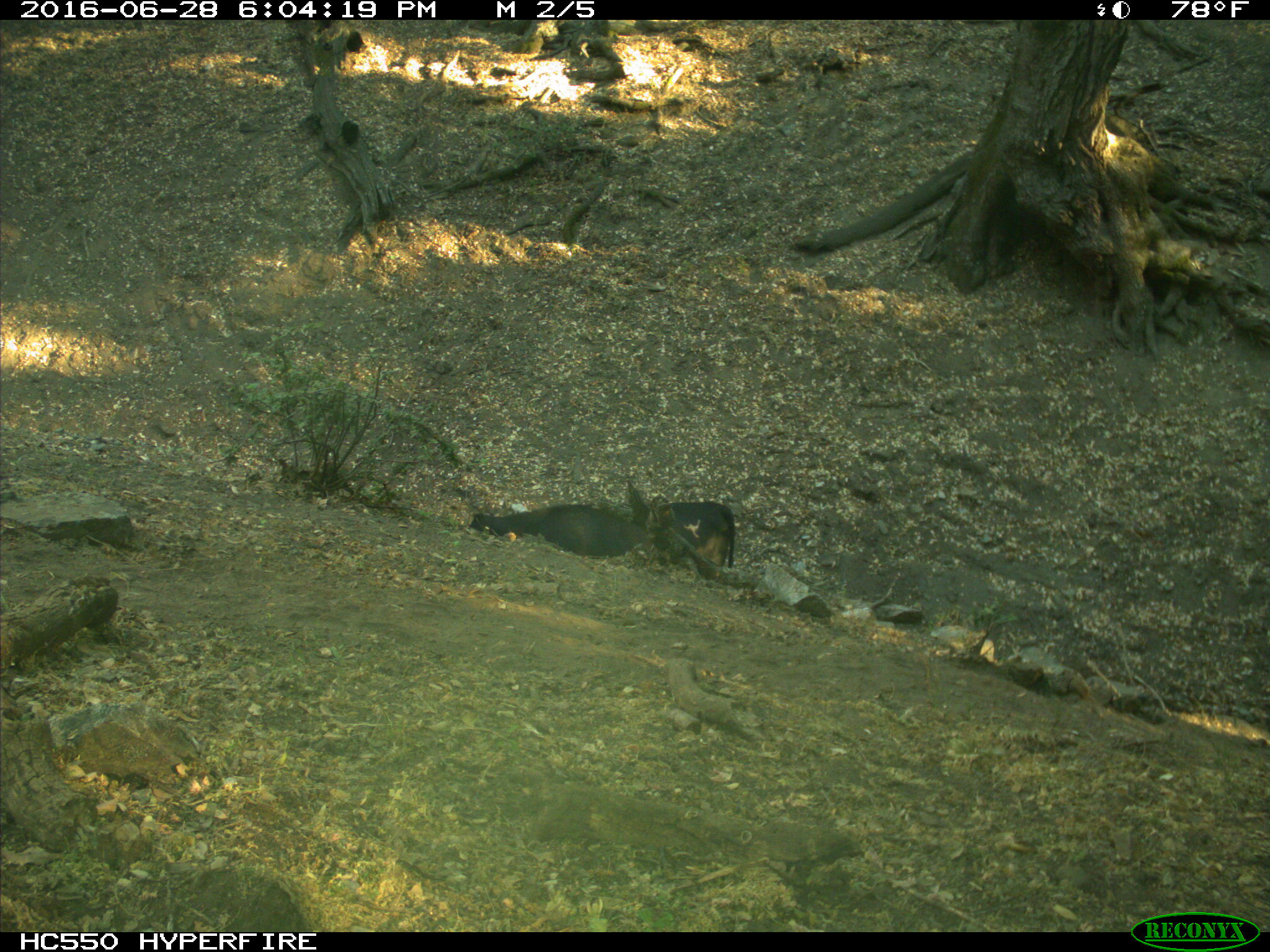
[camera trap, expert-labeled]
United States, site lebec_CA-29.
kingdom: Animalia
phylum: Chordata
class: Mammalia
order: Artiodactyla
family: Bovidae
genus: Bos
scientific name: Bos taurus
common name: domestic cow